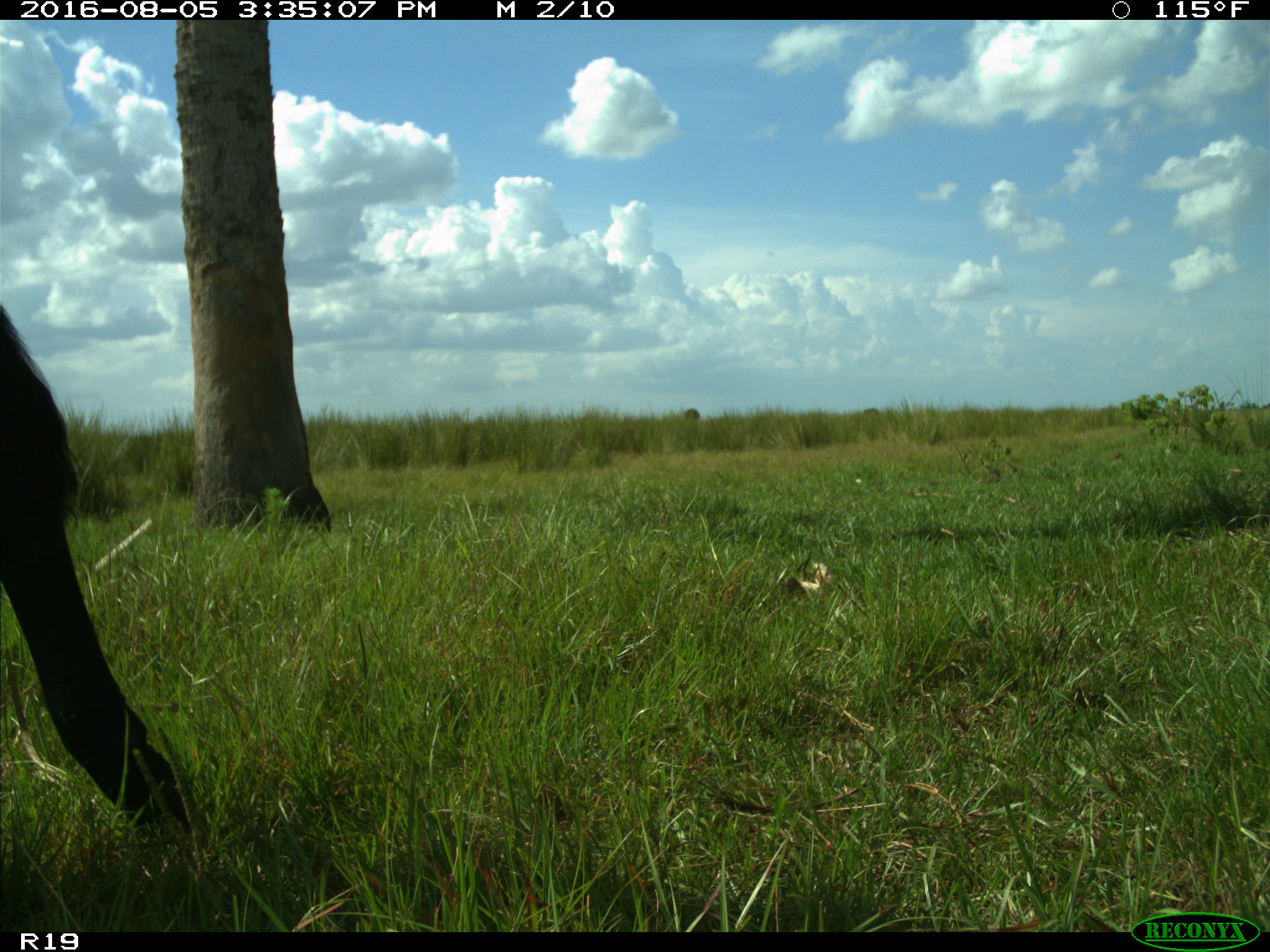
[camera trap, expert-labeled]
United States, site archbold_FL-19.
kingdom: Animalia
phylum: Chordata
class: Mammalia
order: Artiodactyla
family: Bovidae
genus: Bos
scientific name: Bos taurus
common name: domestic cow